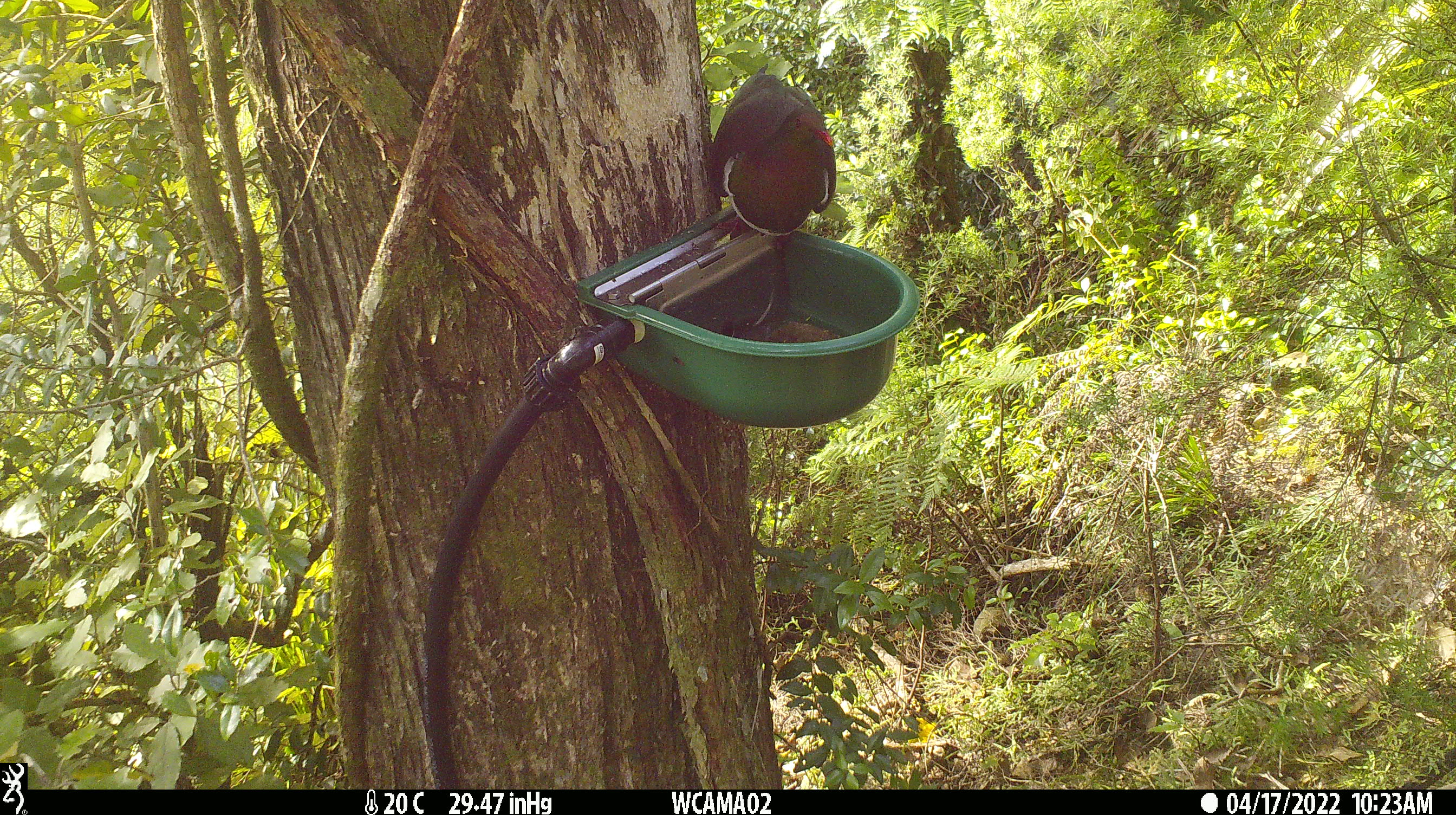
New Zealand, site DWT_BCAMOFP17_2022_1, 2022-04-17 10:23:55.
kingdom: Animalia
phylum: Chordata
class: Aves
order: Columbiformes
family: Columbidae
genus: Hemiphaga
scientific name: Hemiphaga novaeseelandiae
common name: new zealand pigeon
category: kereru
Kereru (new zealand pigeon) (Hemiphaga novaeseelandiae).